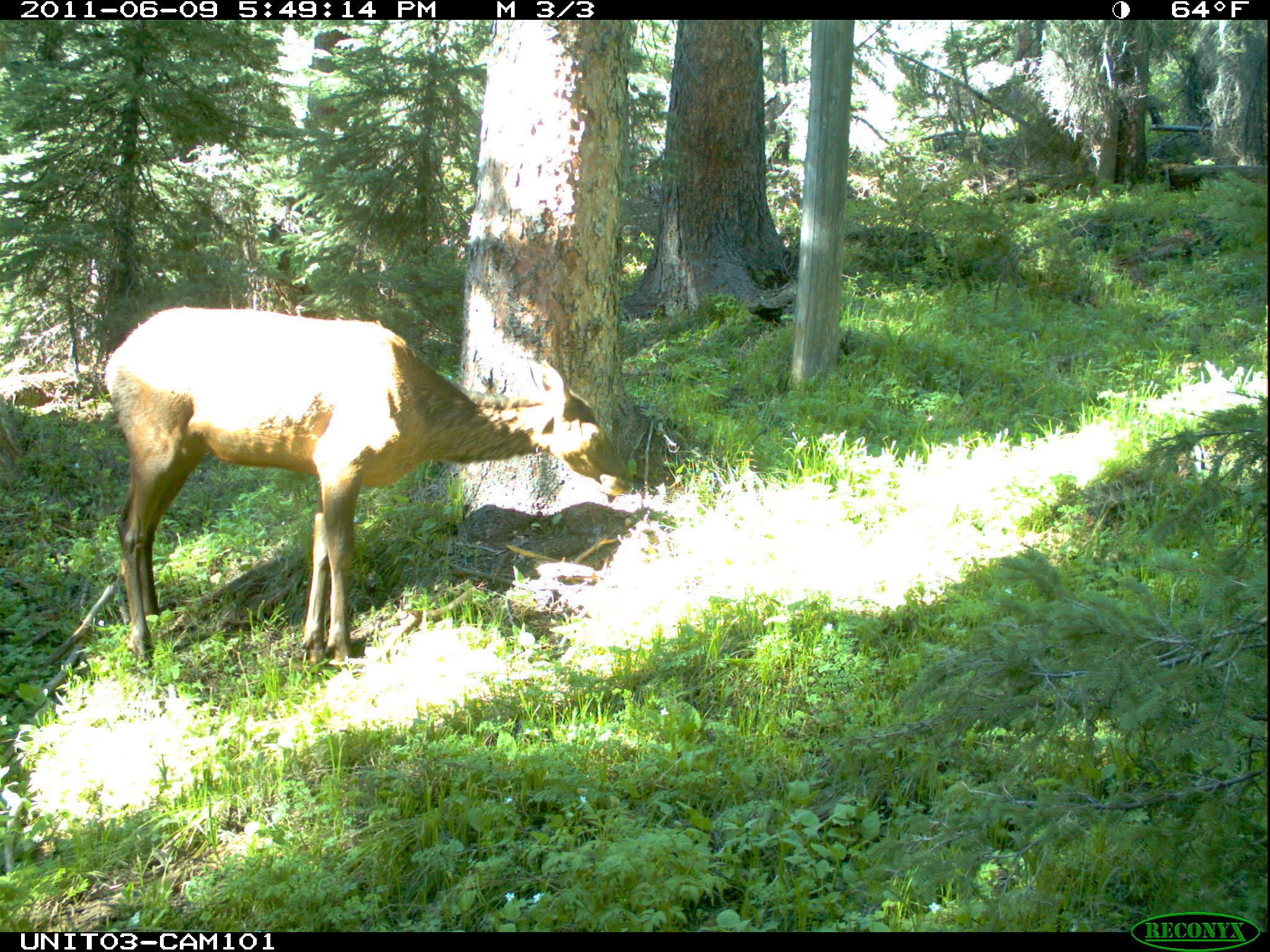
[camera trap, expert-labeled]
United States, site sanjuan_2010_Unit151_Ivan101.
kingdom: Animalia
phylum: Chordata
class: Mammalia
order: Artiodactyla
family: Cervidae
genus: Cervus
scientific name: Cervus elaphus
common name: red deer